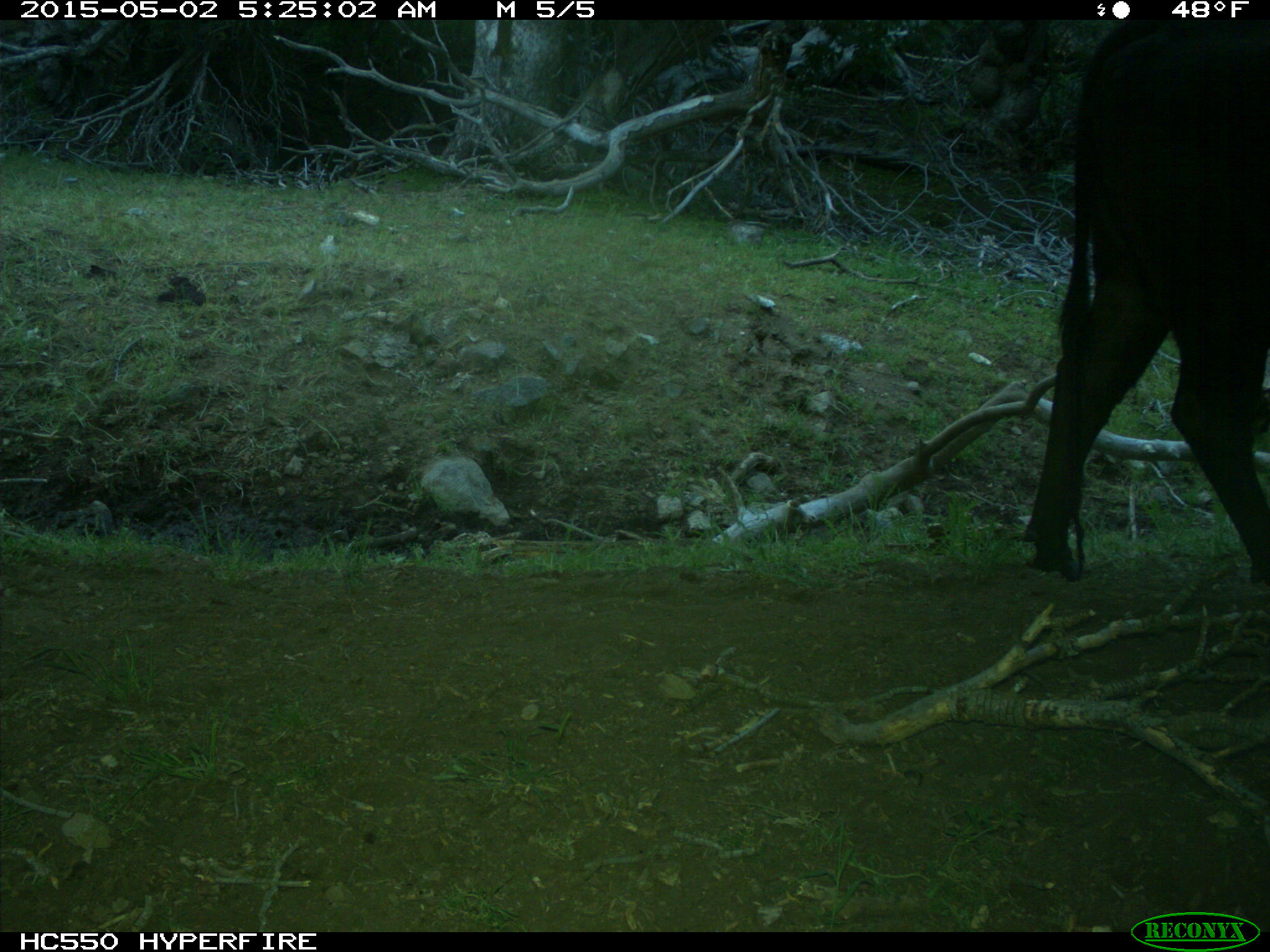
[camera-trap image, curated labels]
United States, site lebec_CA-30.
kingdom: Animalia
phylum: Chordata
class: Mammalia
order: Artiodactyla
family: Bovidae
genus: Bos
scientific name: Bos taurus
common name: domestic cow